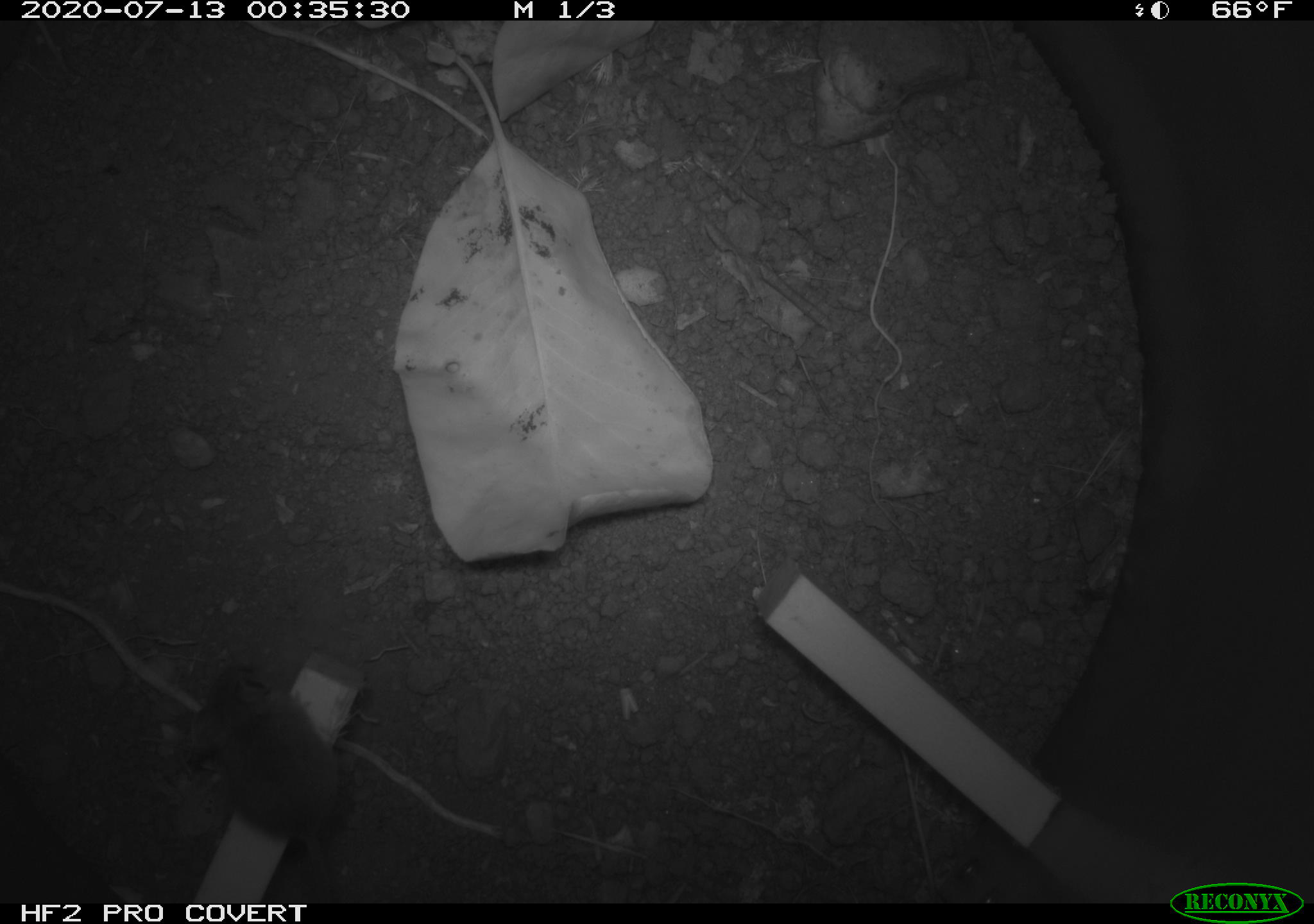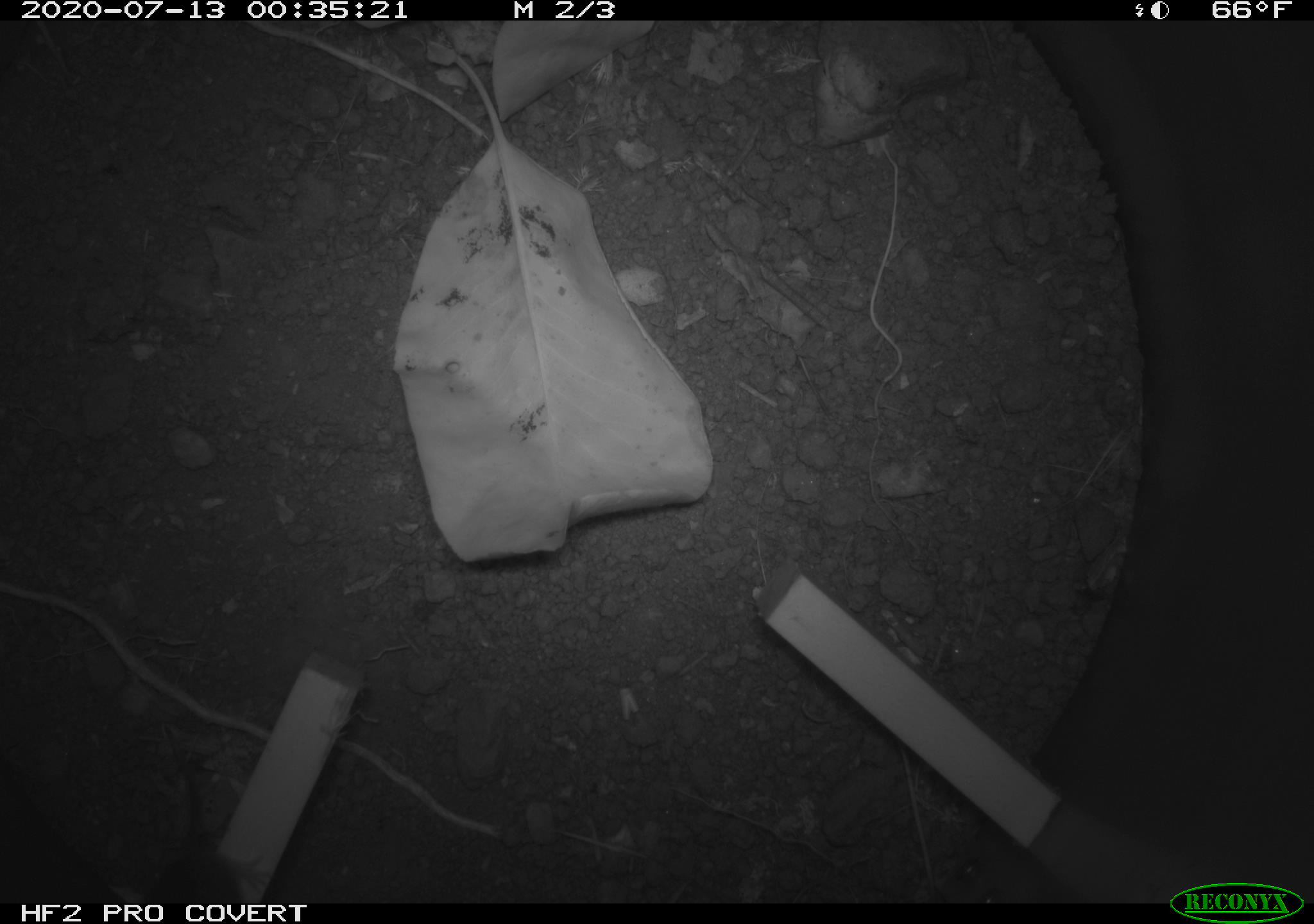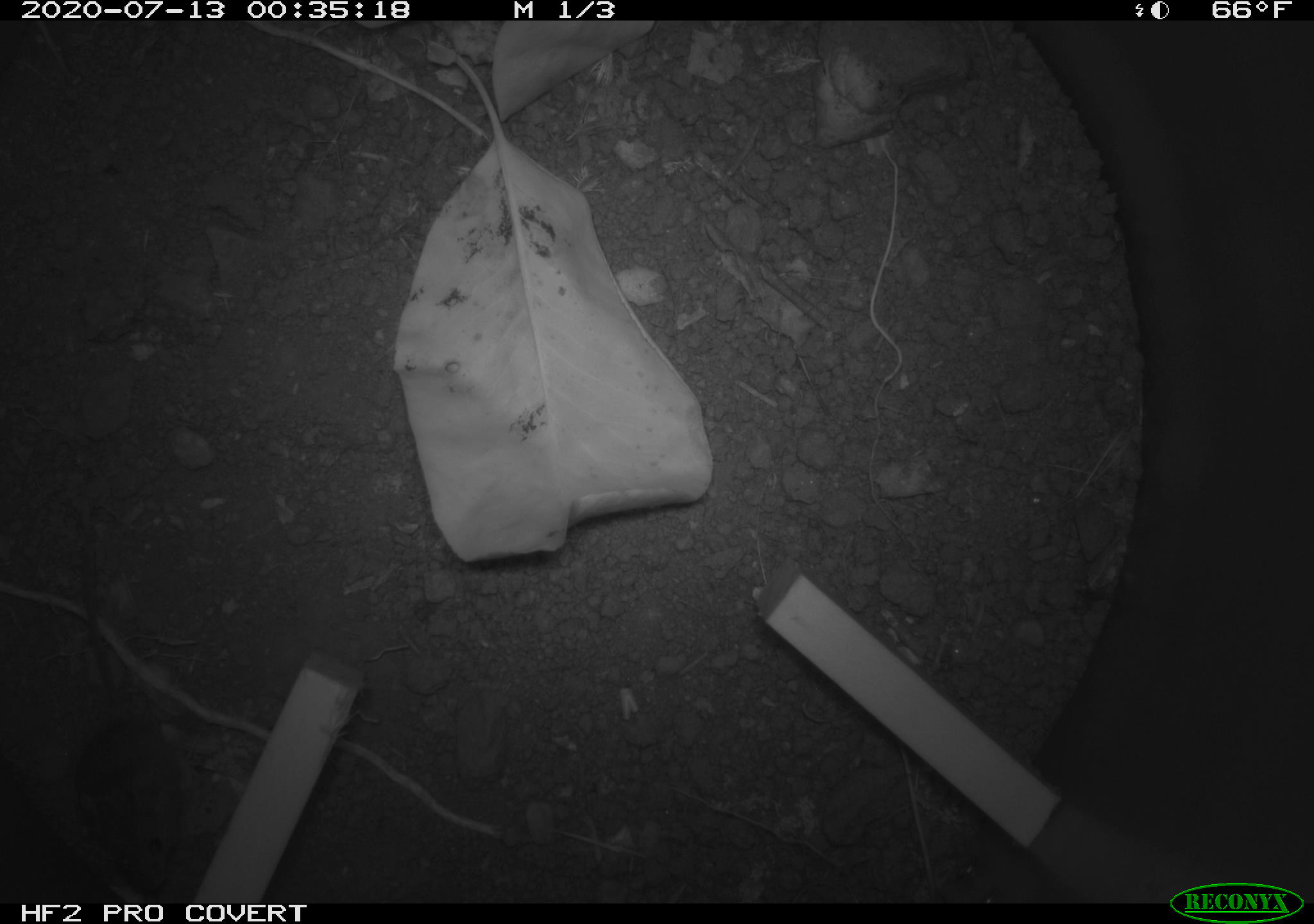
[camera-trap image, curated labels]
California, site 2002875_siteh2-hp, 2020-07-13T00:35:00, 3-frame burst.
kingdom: Animalia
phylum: Chordata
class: Mammalia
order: Rodentia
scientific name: Rodentia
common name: rodent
Rodent (Rodentia).